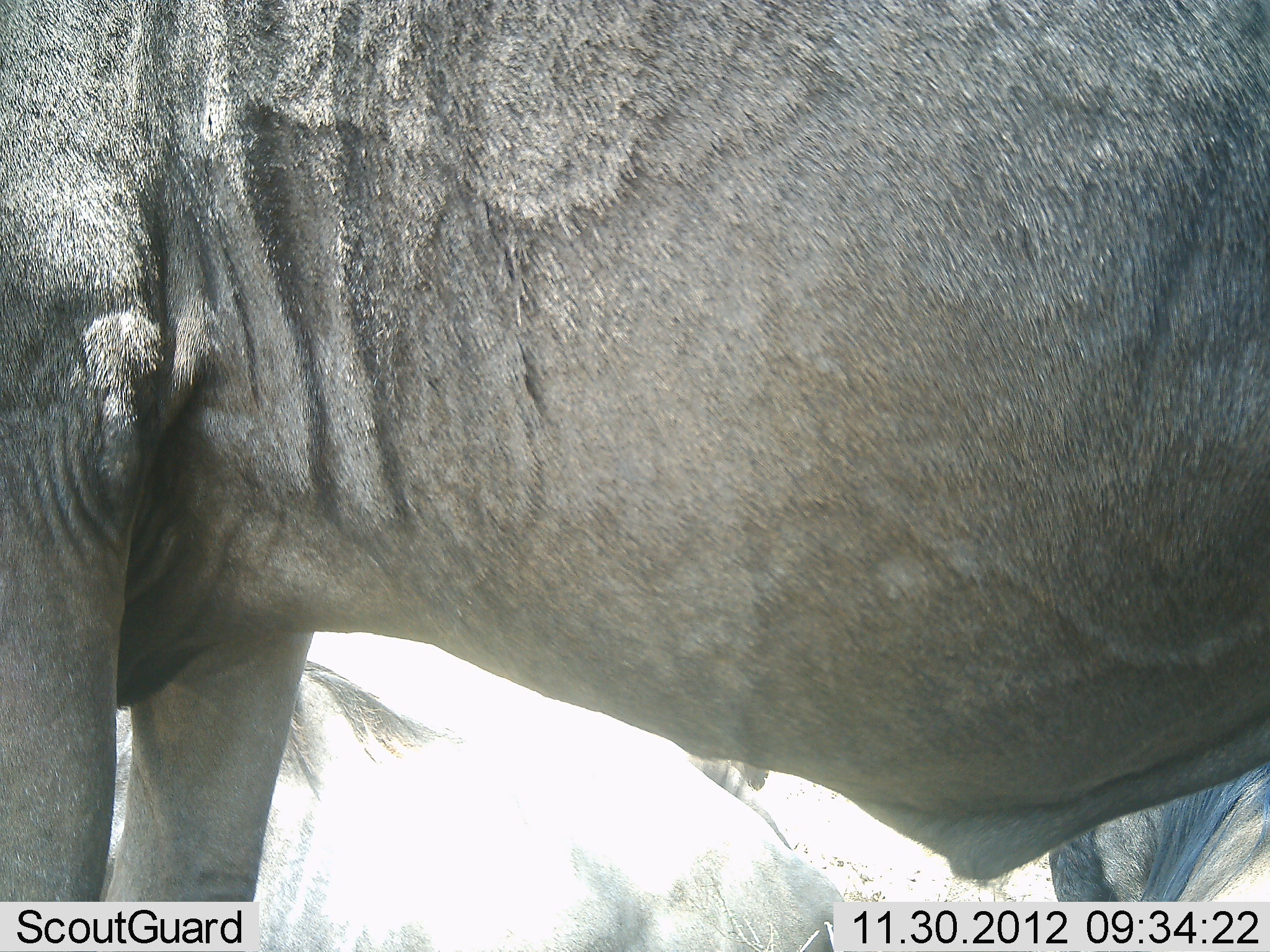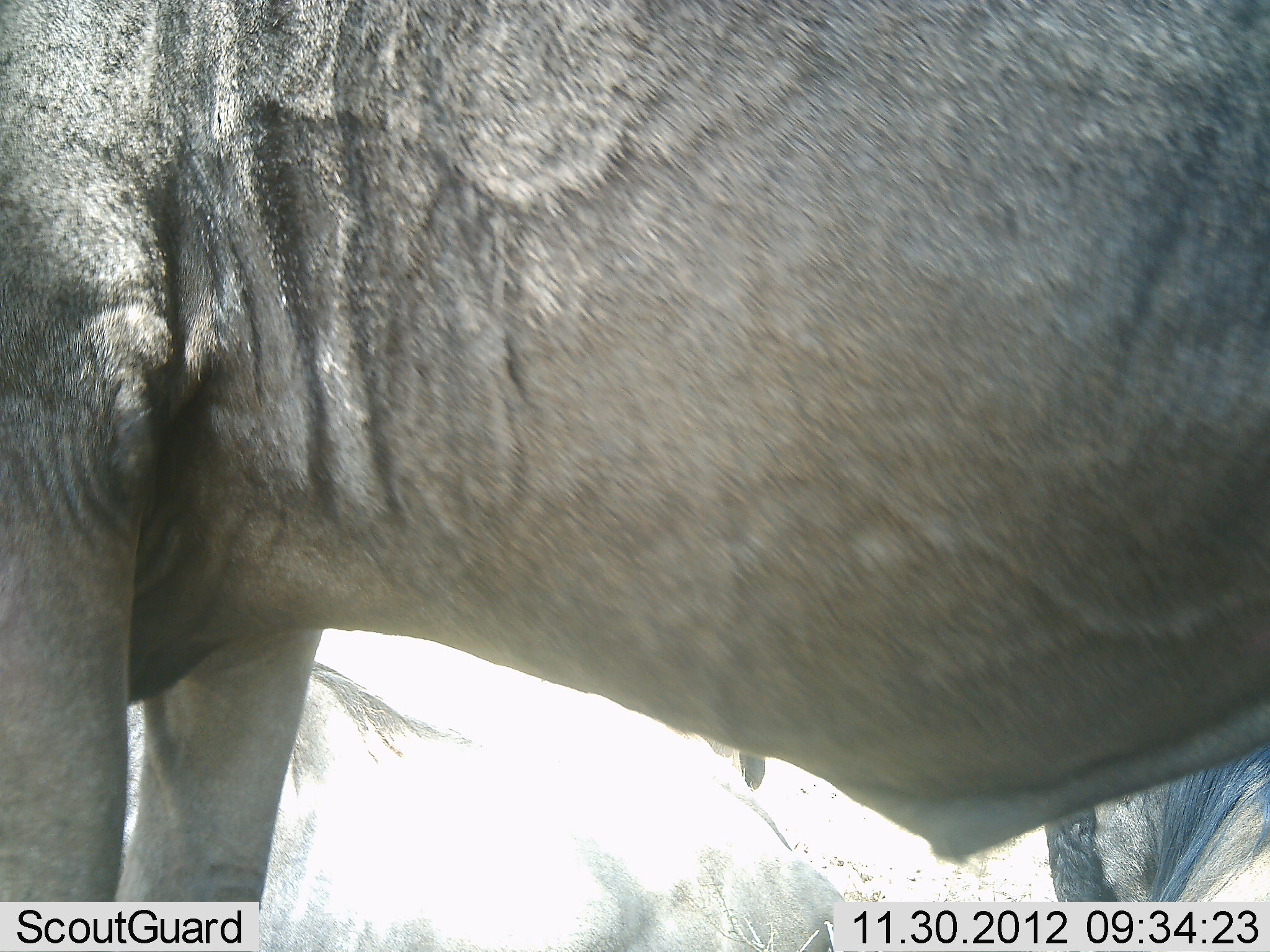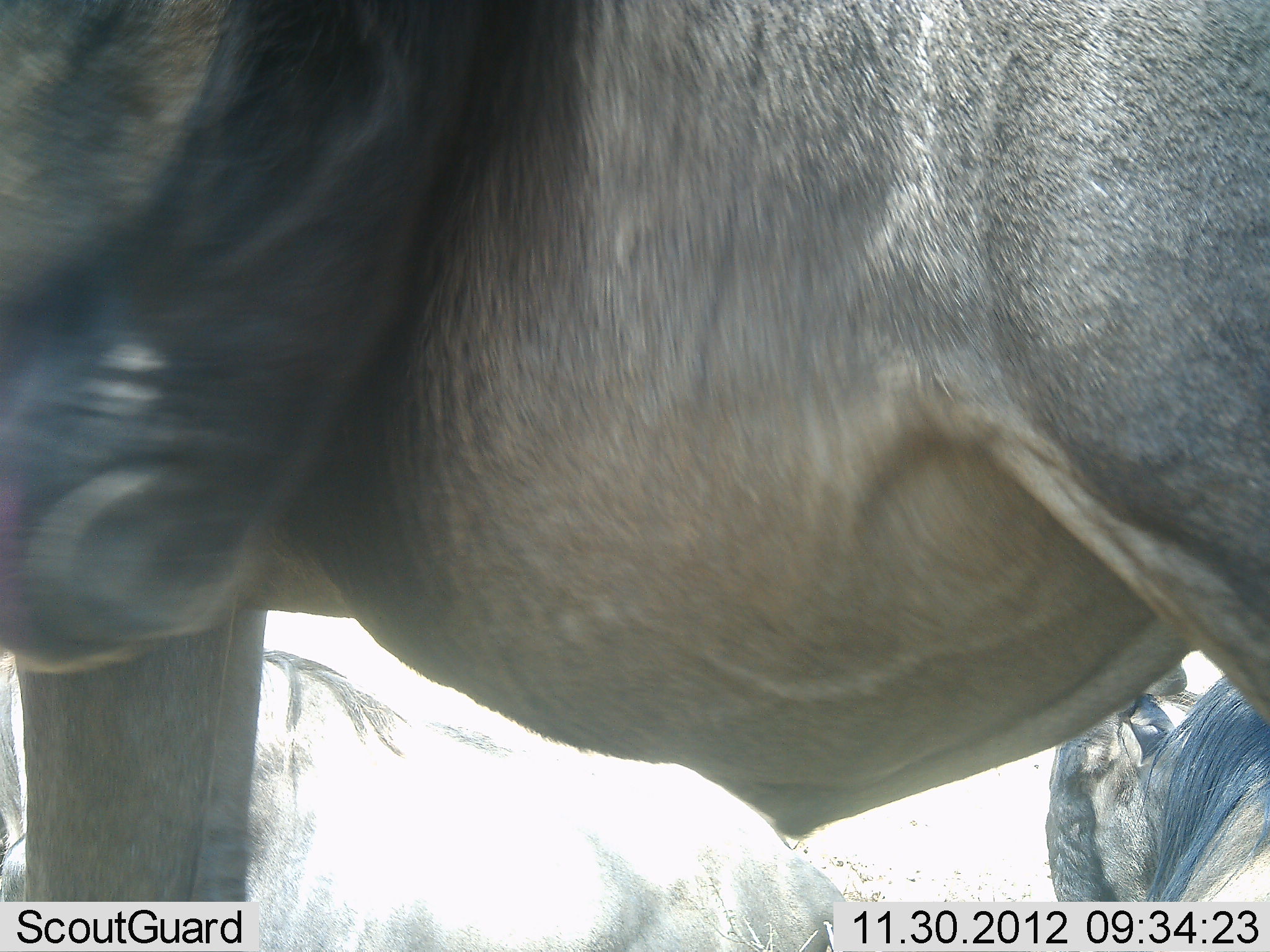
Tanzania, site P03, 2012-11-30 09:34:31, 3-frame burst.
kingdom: Animalia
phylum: Chordata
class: Mammalia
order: Artiodactyla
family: Bovidae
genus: Connochaetes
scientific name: Connochaetes taurinus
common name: blue wildebeest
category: wildebeest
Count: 2.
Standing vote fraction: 90%.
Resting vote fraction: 30%.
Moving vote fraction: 0%.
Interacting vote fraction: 0%.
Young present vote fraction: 0%.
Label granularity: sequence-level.